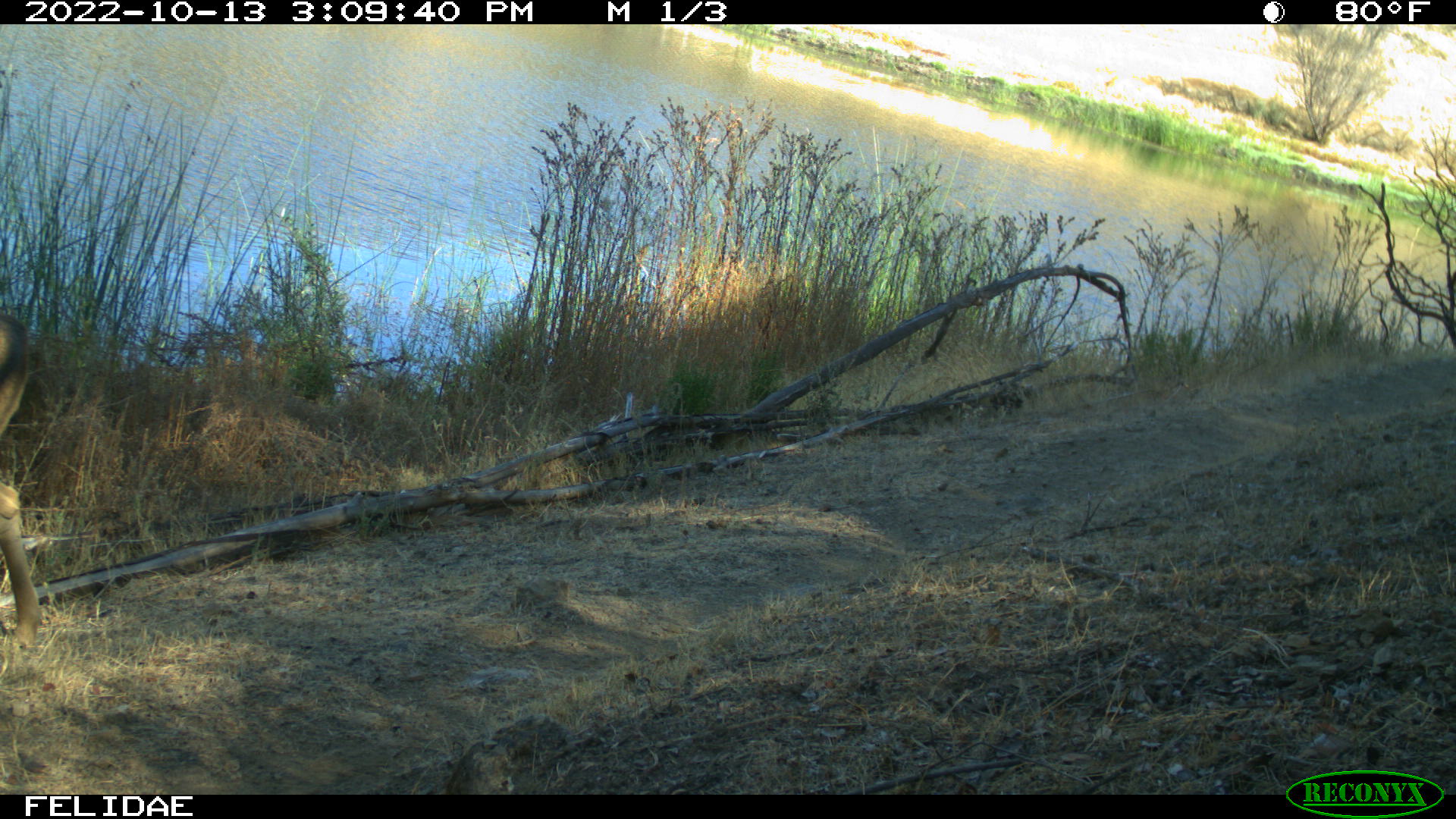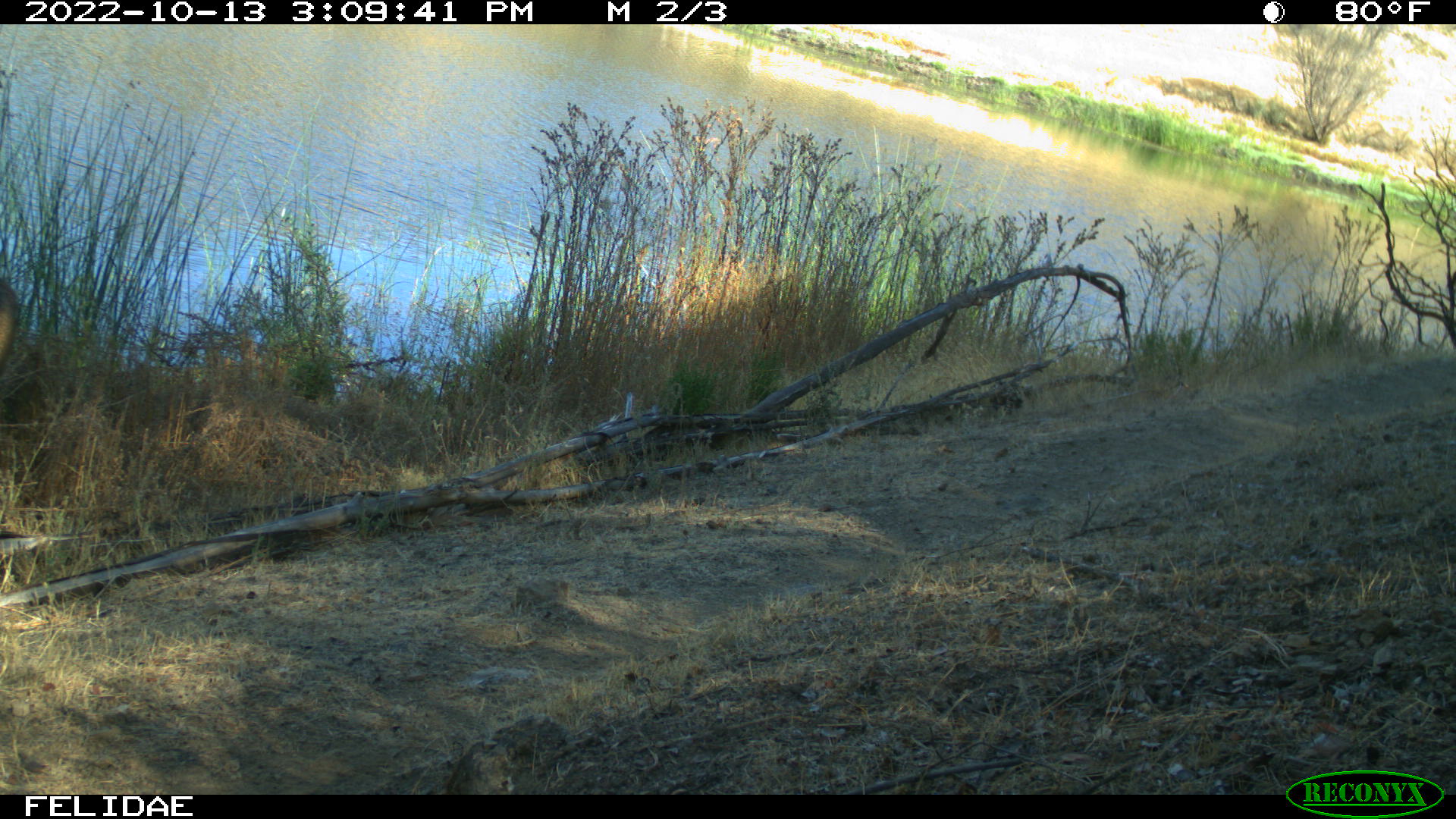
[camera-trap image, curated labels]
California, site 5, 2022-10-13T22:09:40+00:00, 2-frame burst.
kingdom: Animalia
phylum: Chordata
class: Mammalia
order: Artiodactyla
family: Cervidae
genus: Odocoileus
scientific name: Odocoileus hemionus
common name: mule deer